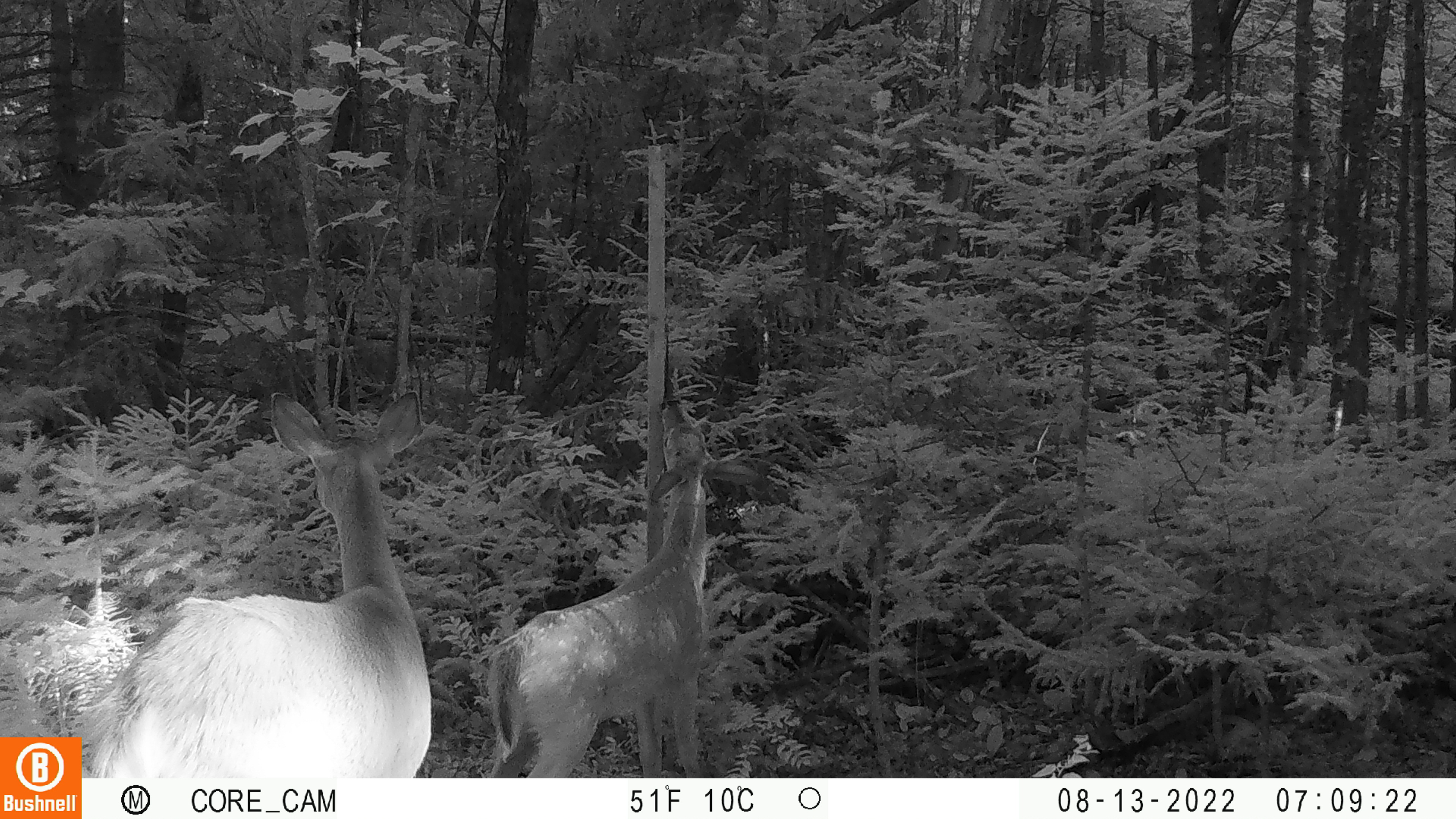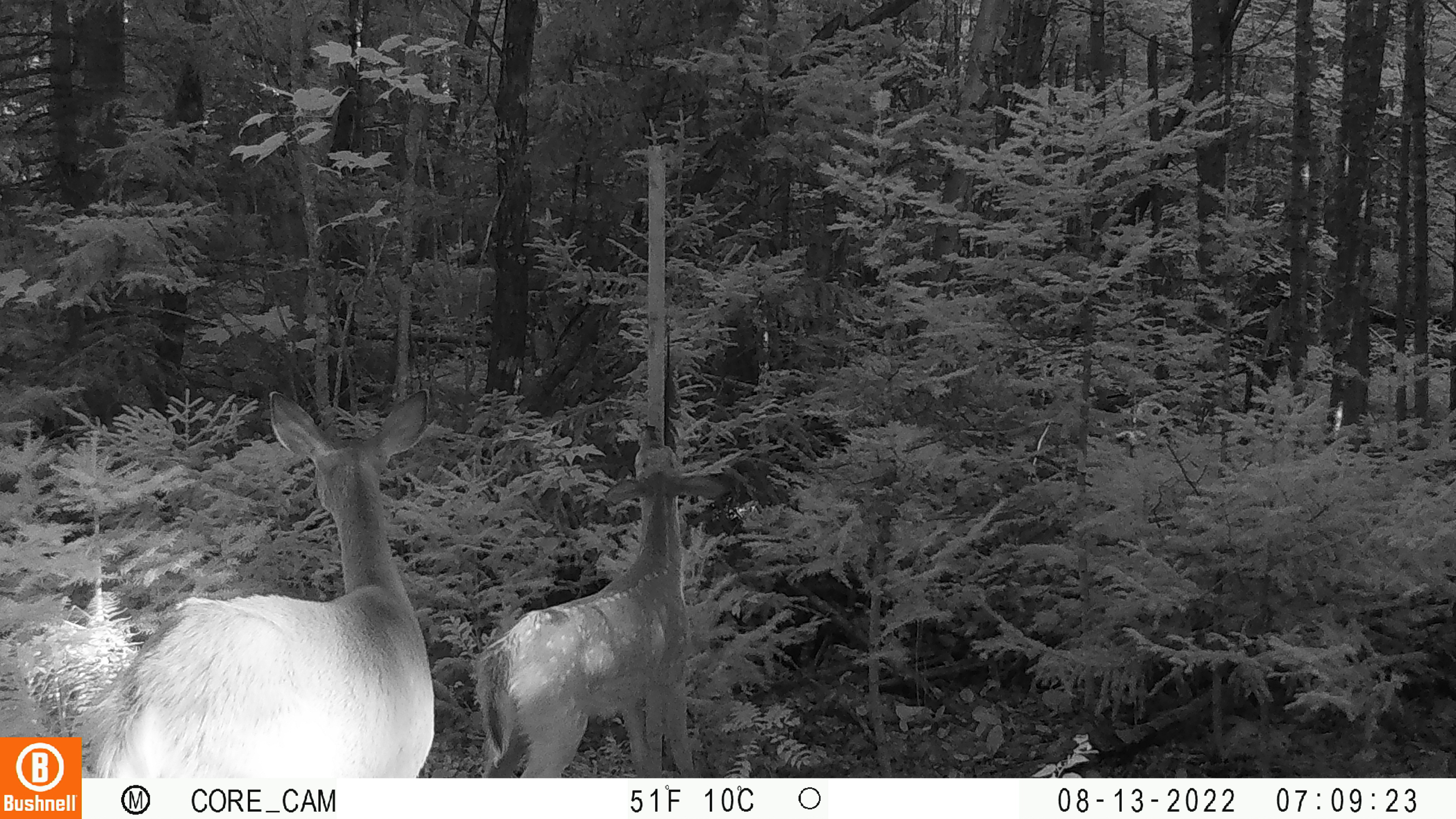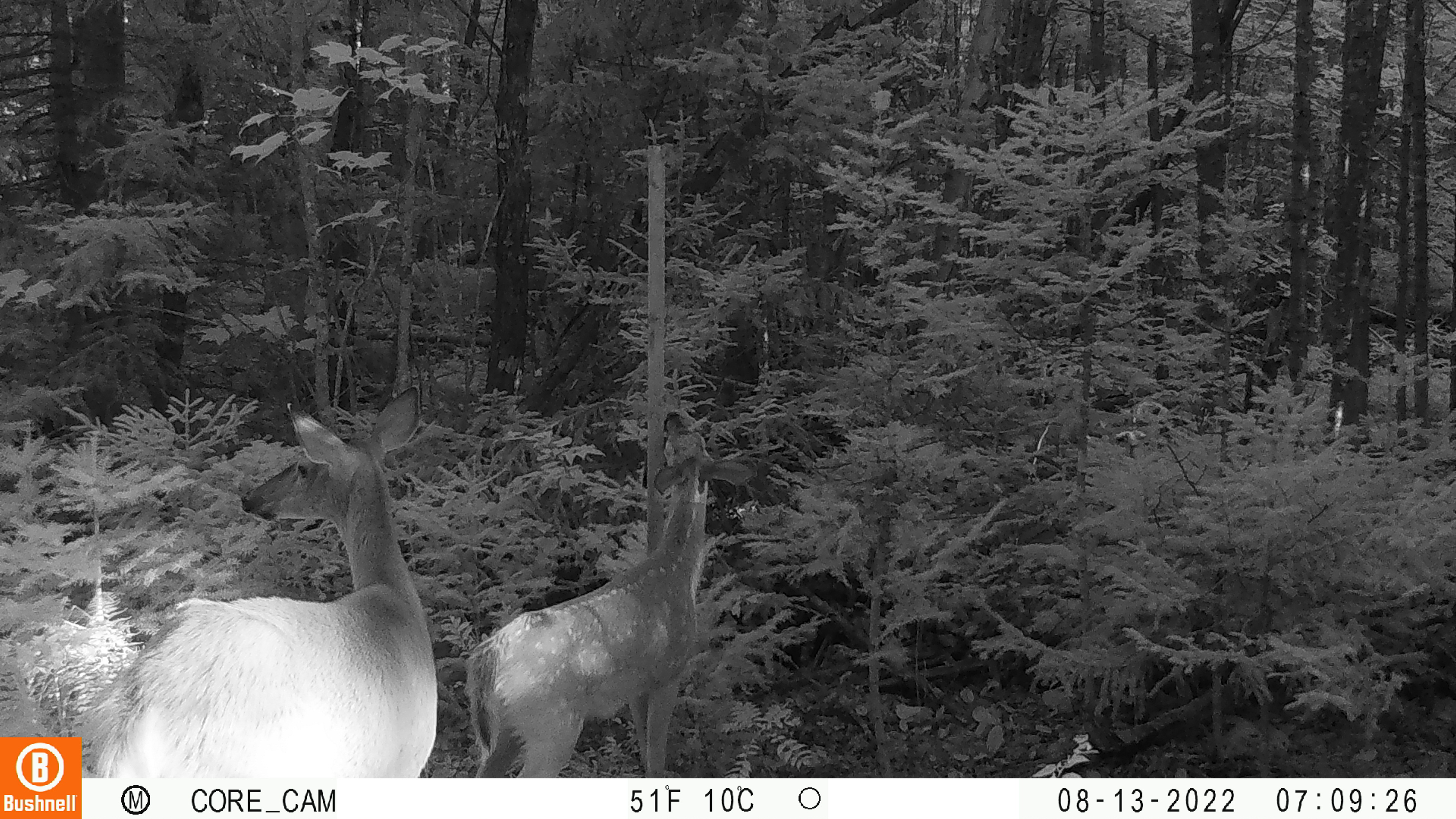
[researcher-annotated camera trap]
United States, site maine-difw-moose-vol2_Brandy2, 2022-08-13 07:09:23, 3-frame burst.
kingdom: Animalia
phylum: Chordata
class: Mammalia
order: Artiodactyla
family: Cervidae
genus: Odocoileus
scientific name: Odocoileus virginianus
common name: white-tailed deer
White-tailed deer (Odocoileus virginianus).